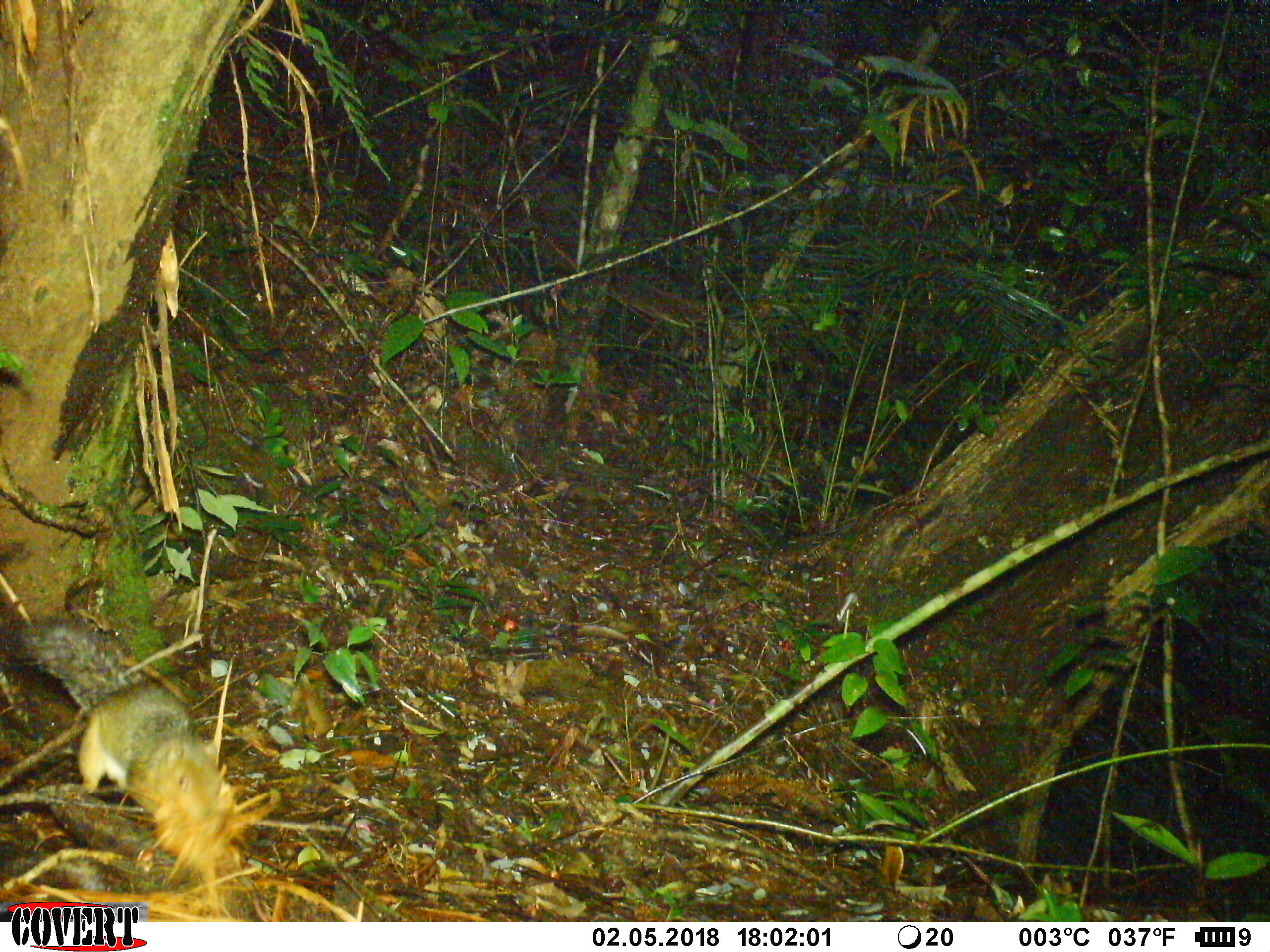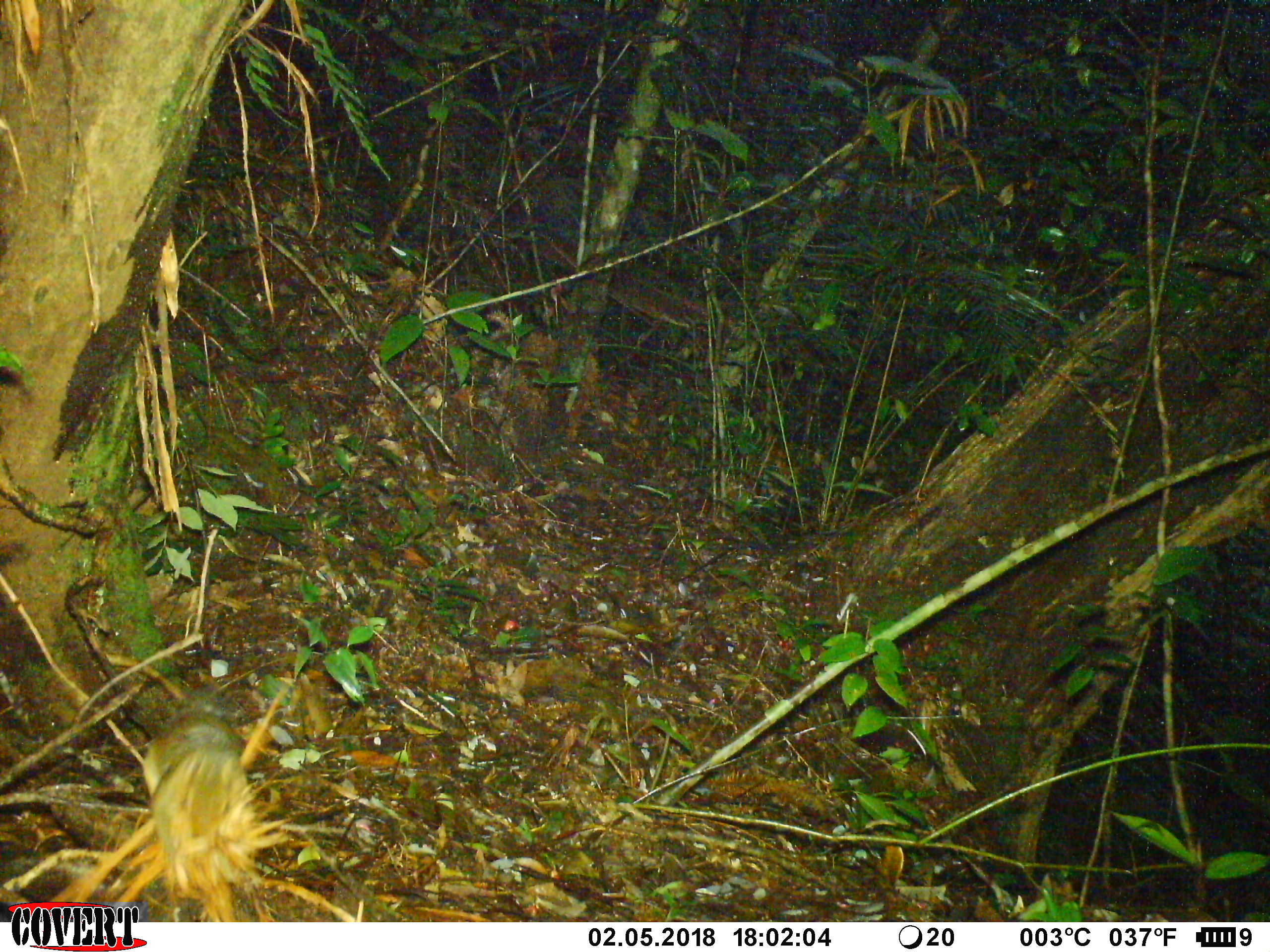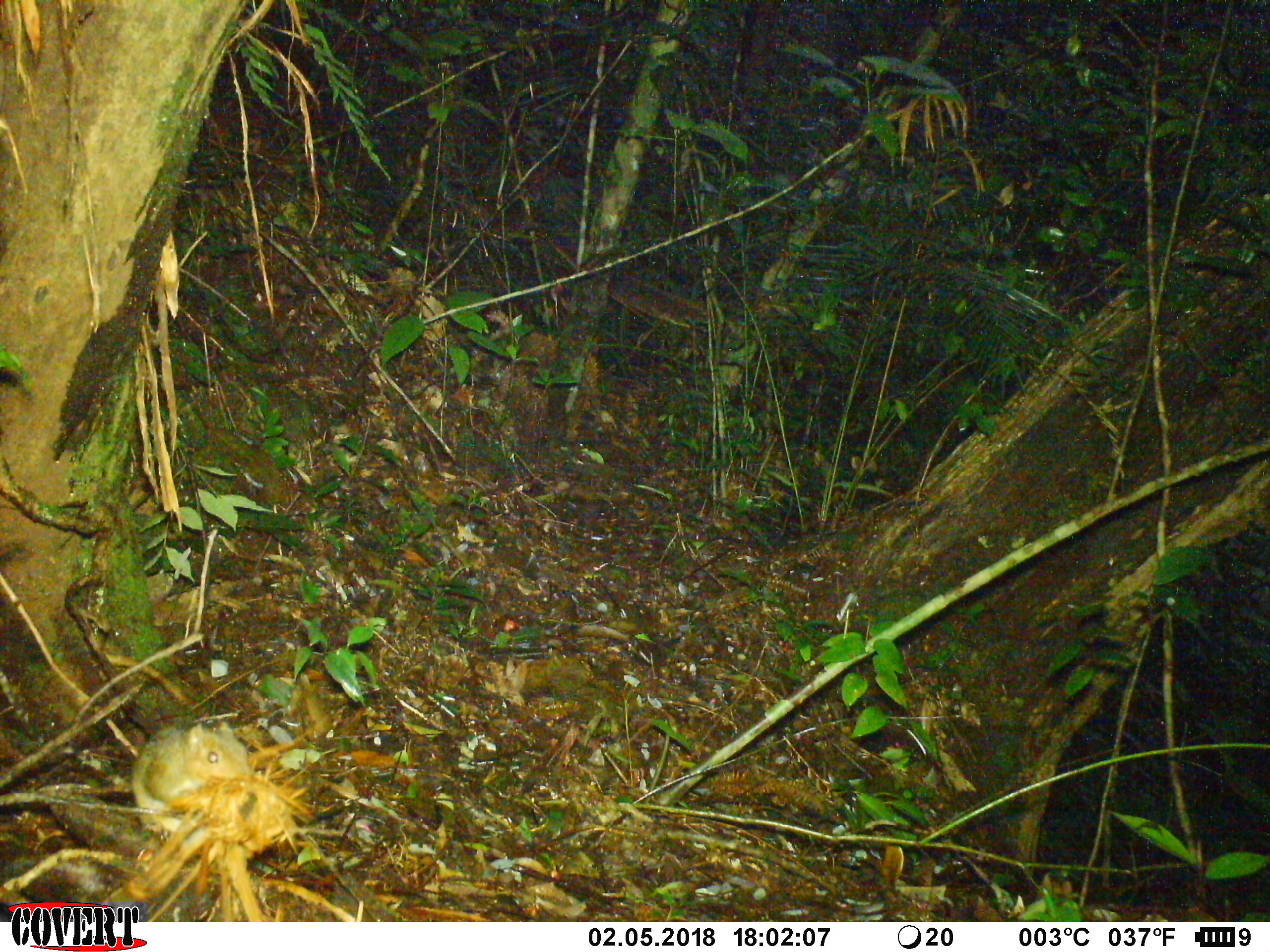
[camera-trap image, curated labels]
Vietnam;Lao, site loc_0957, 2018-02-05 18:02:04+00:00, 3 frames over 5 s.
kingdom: Animalia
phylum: Chordata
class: Mammalia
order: Rodentia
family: Sciuridae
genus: Dremomys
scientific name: Dremomys rufigenis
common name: red-cheeked squirrel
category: red cheeked squirrel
Red cheeked squirrel (red-cheeked squirrel) (Dremomys rufigenis). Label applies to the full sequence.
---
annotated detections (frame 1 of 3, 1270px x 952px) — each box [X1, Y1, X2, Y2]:
red cheeked squirrel: [4, 612, 219, 822]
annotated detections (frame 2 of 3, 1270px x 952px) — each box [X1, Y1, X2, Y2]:
red cheeked squirrel: [142, 686, 249, 855]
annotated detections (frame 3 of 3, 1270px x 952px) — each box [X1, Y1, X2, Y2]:
red cheeked squirrel: [128, 721, 255, 847]